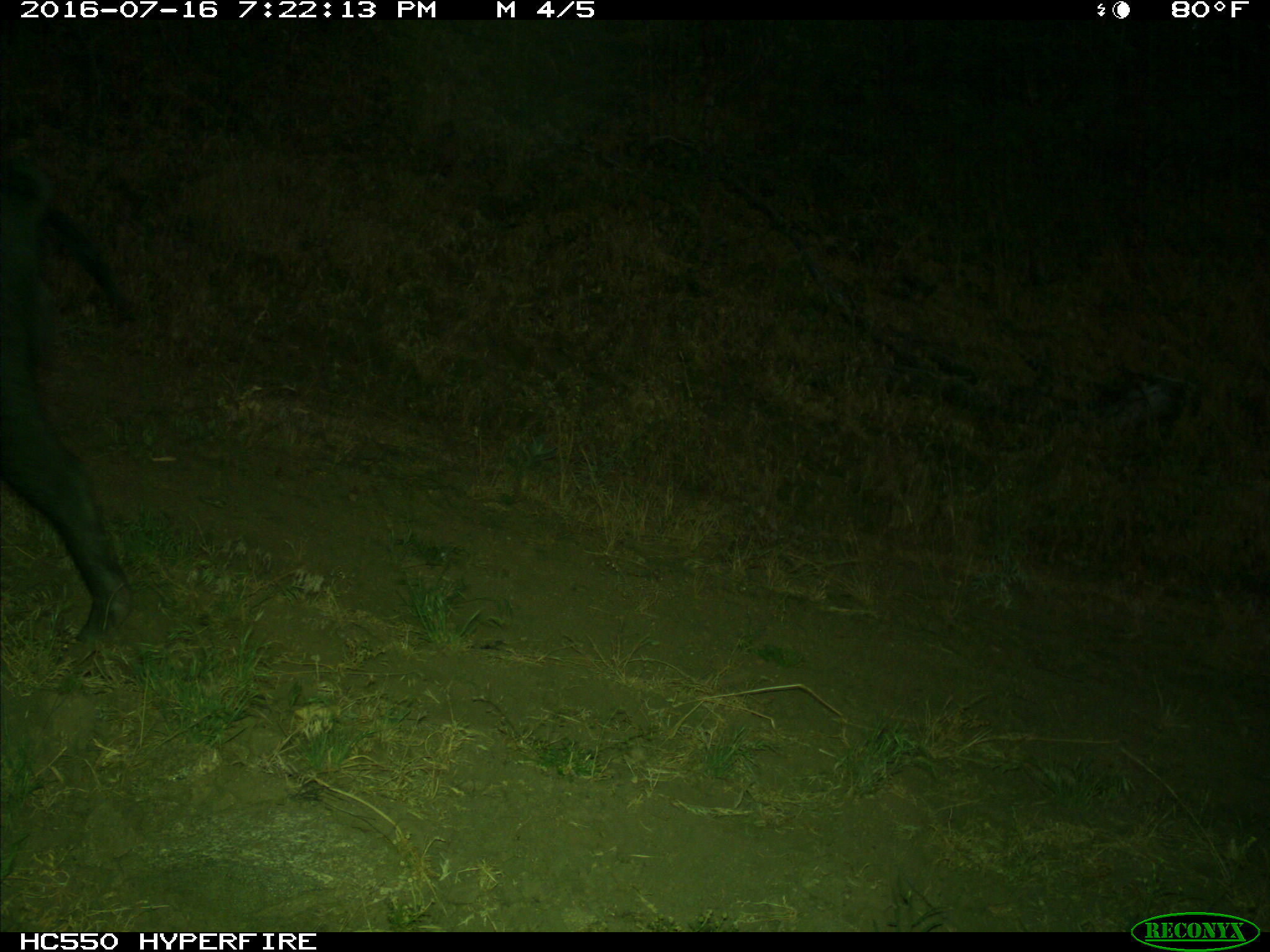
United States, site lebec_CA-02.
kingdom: Animalia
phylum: Chordata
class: Mammalia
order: Artiodactyla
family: Suidae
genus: Sus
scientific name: Sus scrofa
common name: wild boar